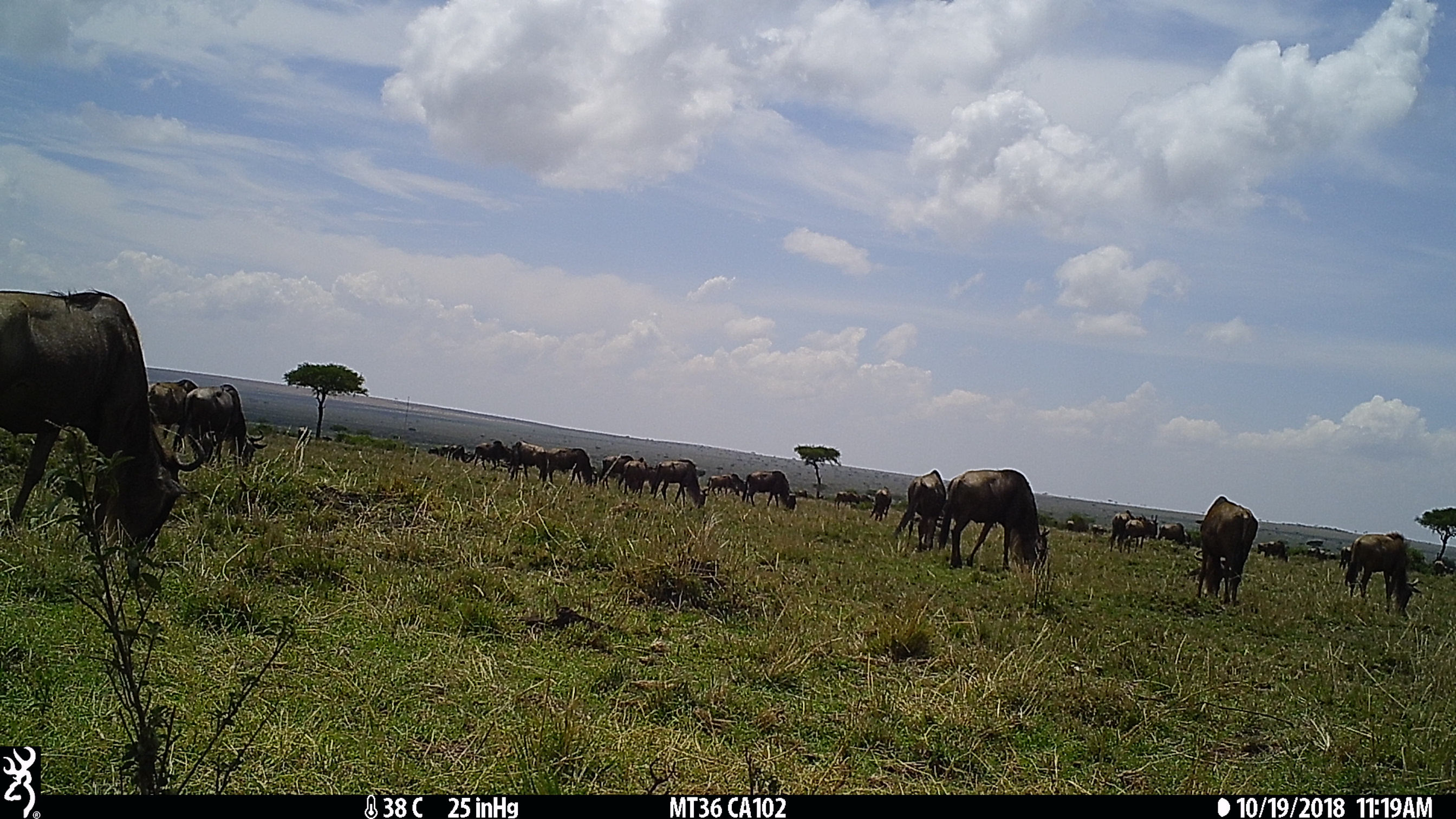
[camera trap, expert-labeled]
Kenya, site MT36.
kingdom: Animalia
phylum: Chordata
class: Mammalia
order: Artiodactyla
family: Bovidae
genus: Connochaetes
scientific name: Connochaetes taurinus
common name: blue wildebeest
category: wildebeest